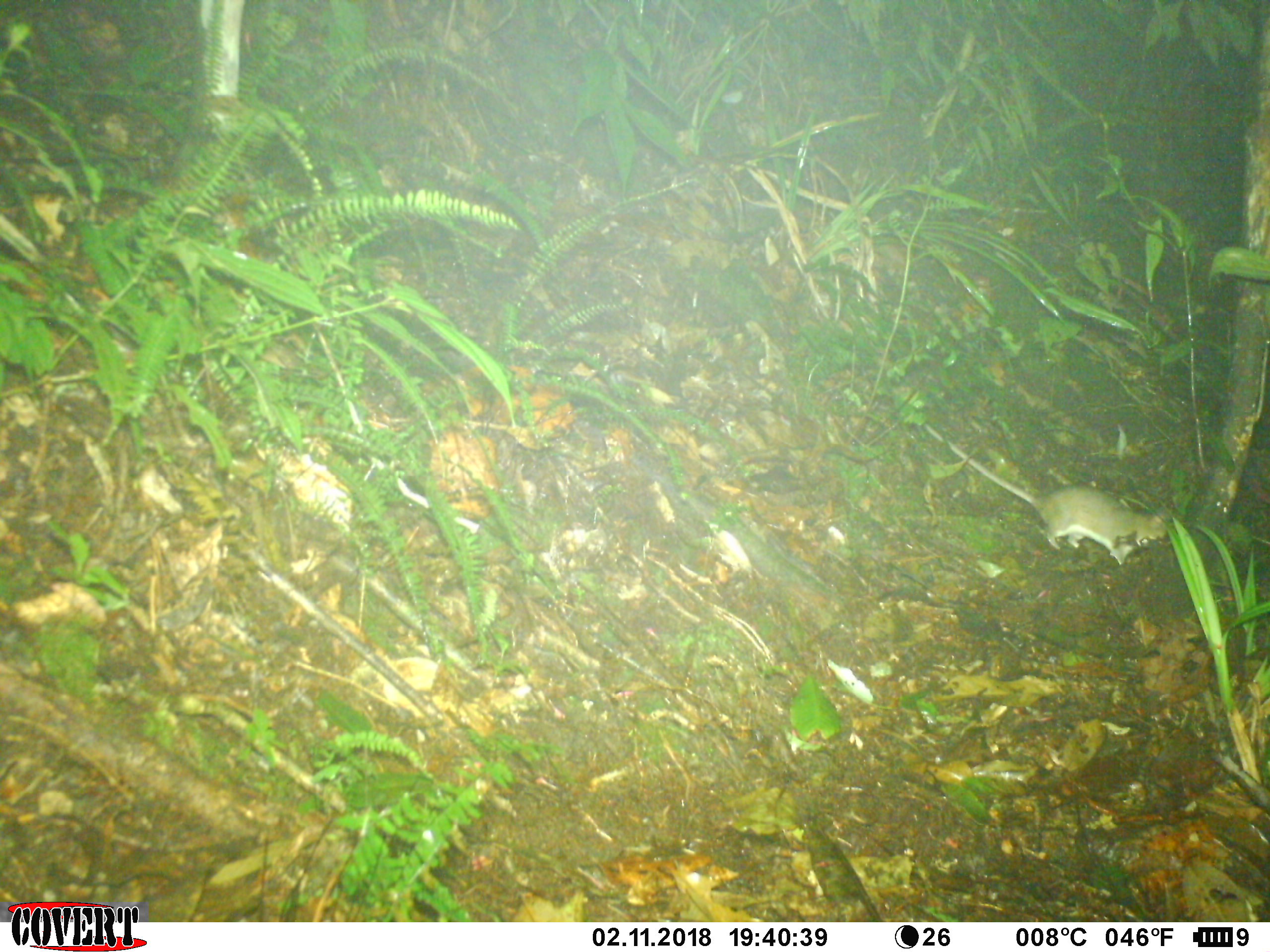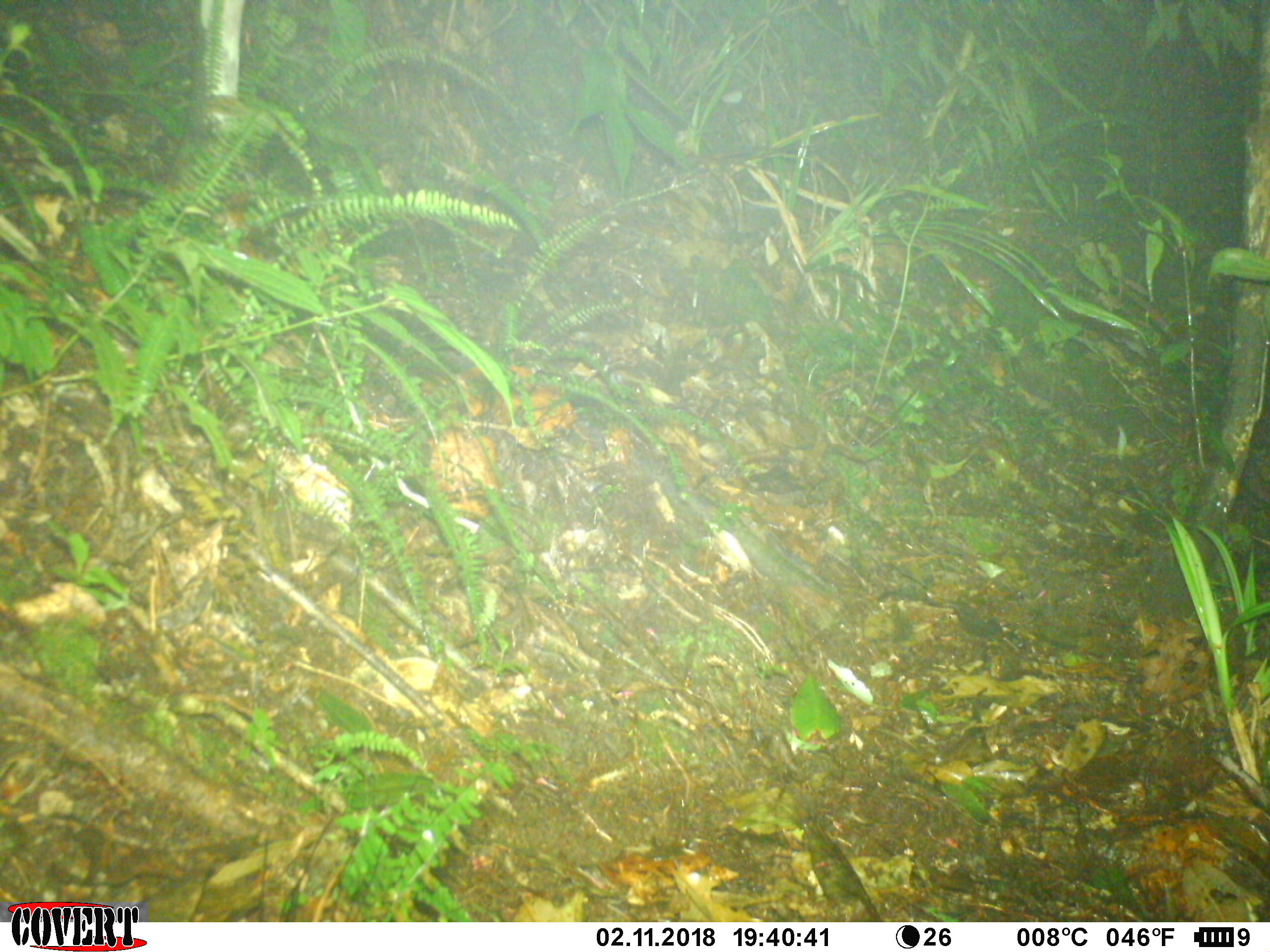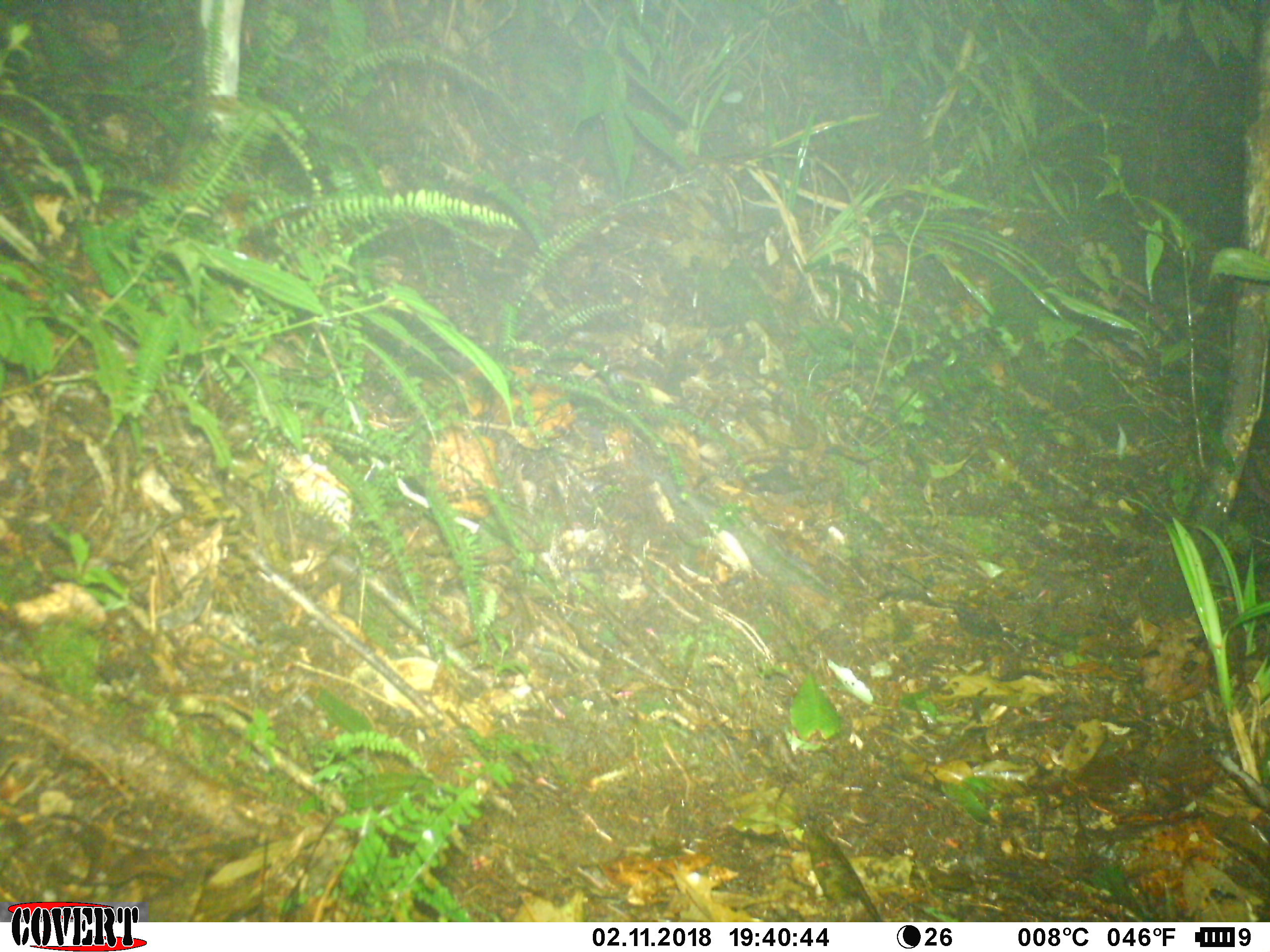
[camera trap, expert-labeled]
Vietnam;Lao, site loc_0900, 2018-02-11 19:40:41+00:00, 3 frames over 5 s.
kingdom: Animalia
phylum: Chordata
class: Mammalia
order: Rodentia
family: Muridae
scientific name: Muridae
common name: old-world mice and rats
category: unidentified murid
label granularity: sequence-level